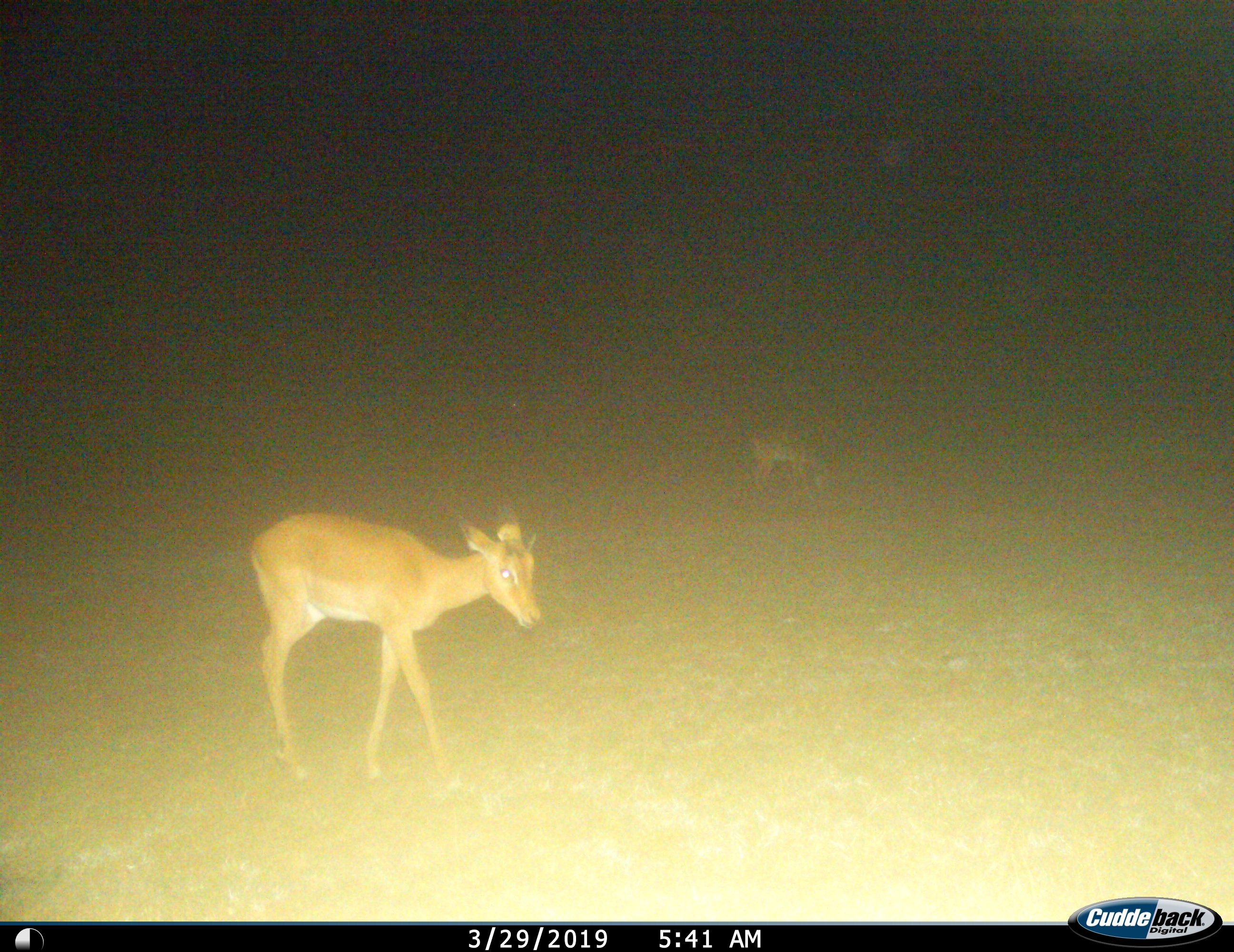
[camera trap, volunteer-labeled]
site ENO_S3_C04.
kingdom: Animalia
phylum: Chordata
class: Mammalia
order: Artiodactyla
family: Bovidae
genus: Aepyceros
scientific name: Aepyceros melampus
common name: impala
Impala (Aepyceros melampus), count 2. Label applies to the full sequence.